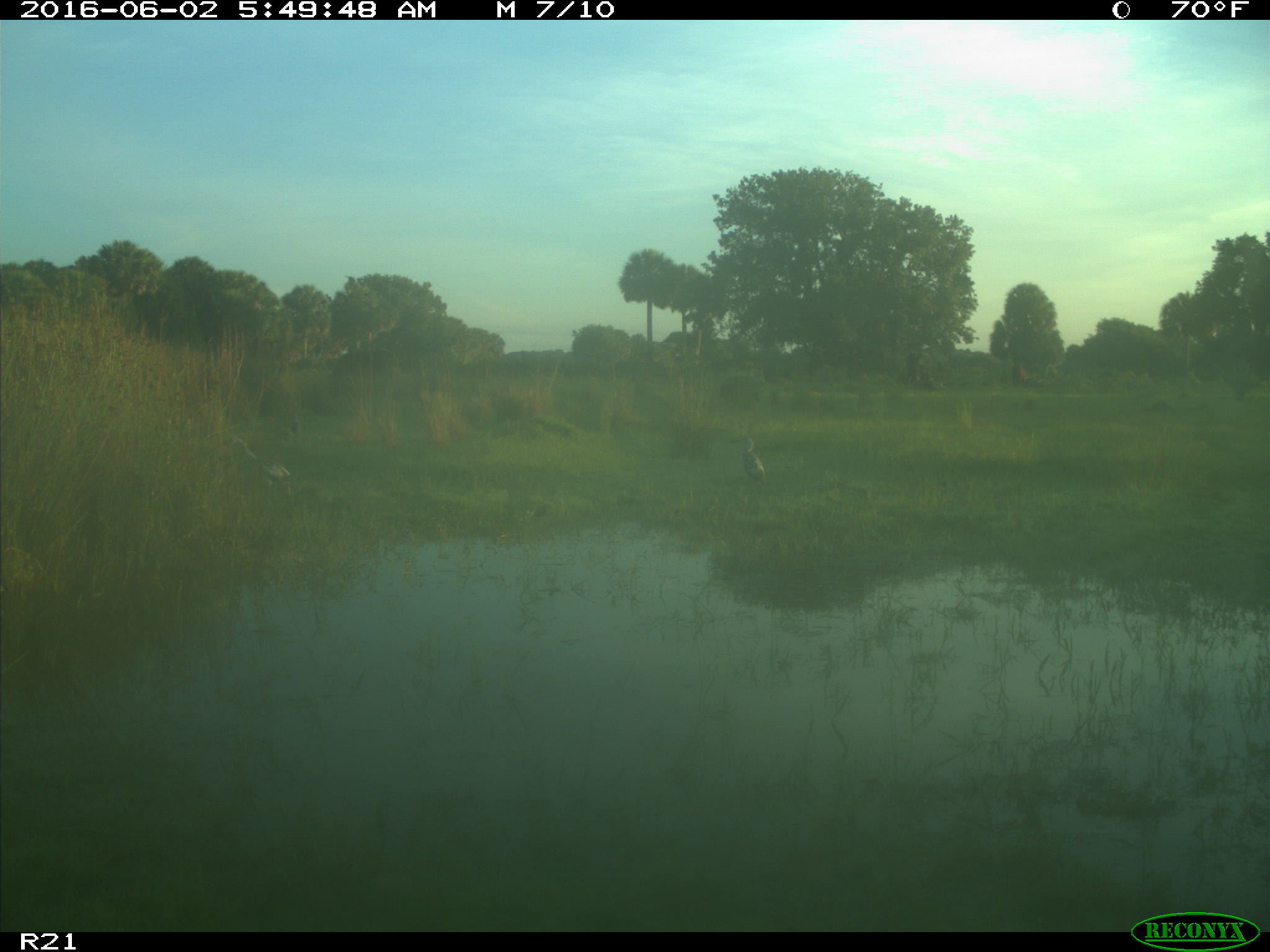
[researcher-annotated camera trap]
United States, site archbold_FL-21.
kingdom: Animalia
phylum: Chordata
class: Aves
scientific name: Aves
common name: birds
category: unidentified bird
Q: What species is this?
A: Unidentified bird (birds) (Aves).